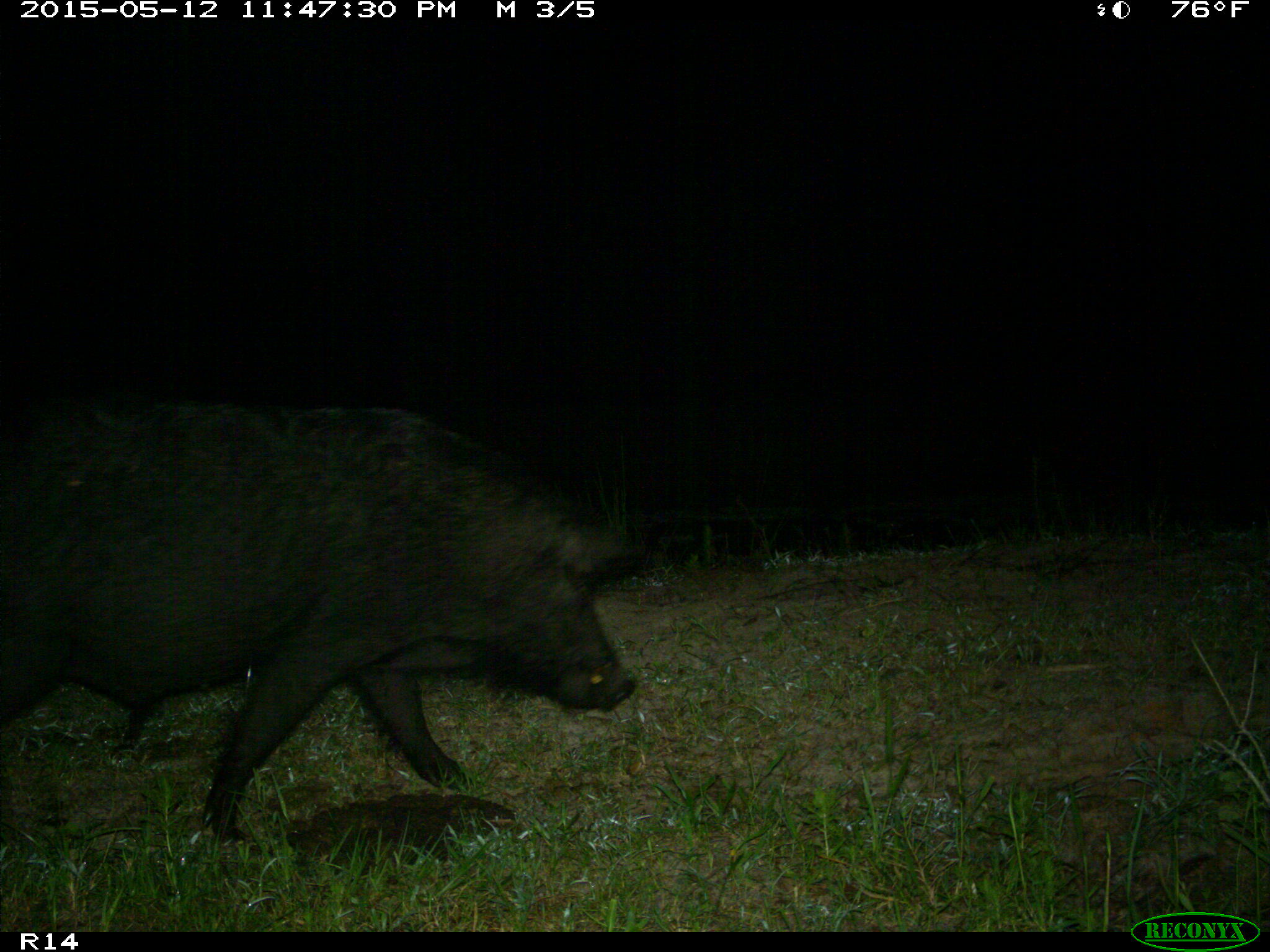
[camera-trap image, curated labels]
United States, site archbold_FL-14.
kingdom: Animalia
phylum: Chordata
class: Mammalia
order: Artiodactyla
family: Suidae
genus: Sus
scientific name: Sus scrofa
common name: wild boar